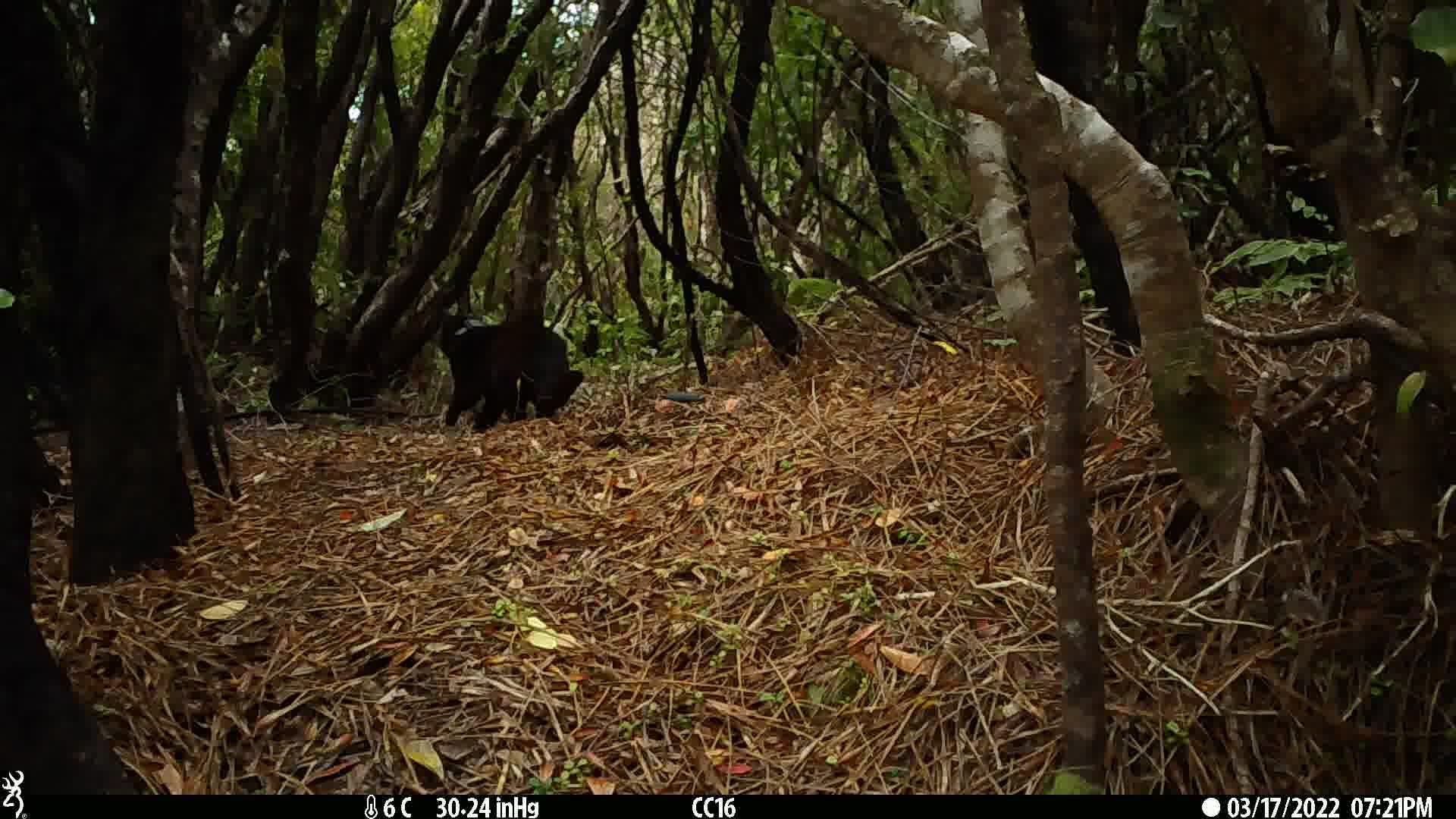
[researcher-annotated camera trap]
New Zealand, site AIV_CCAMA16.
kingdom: Animalia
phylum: Chordata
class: Mammalia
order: Carnivora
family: Felidae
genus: Felis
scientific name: Felis catus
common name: domestic cat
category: cat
Cat (domestic cat) (Felis catus).